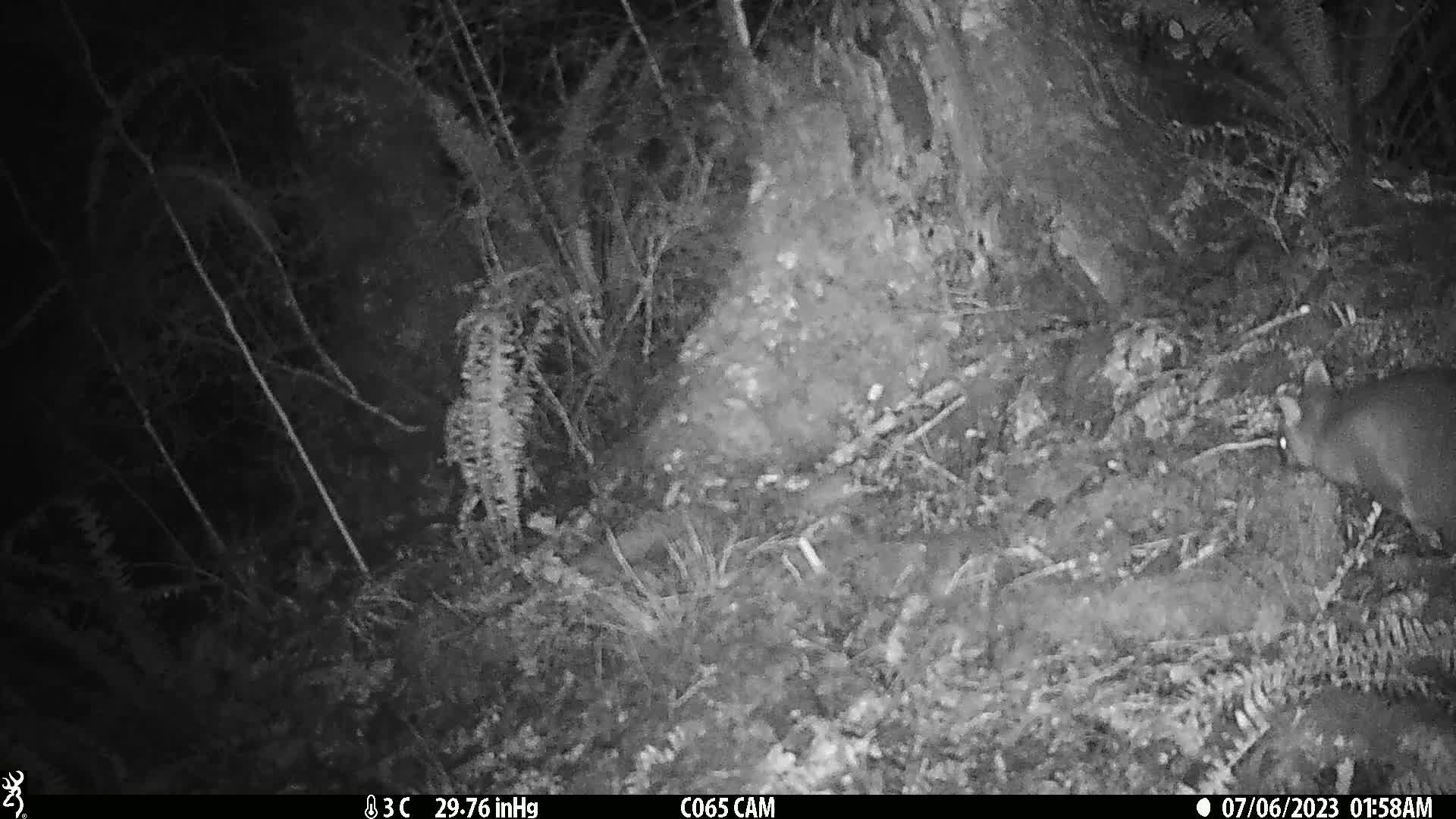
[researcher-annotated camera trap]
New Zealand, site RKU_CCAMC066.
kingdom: Animalia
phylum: Chordata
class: Mammalia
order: Diprotodontia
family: Phalangeridae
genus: Trichosurus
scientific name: Trichosurus vulpecula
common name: common brushtail possum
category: possum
Possum (common brushtail possum) (Trichosurus vulpecula).